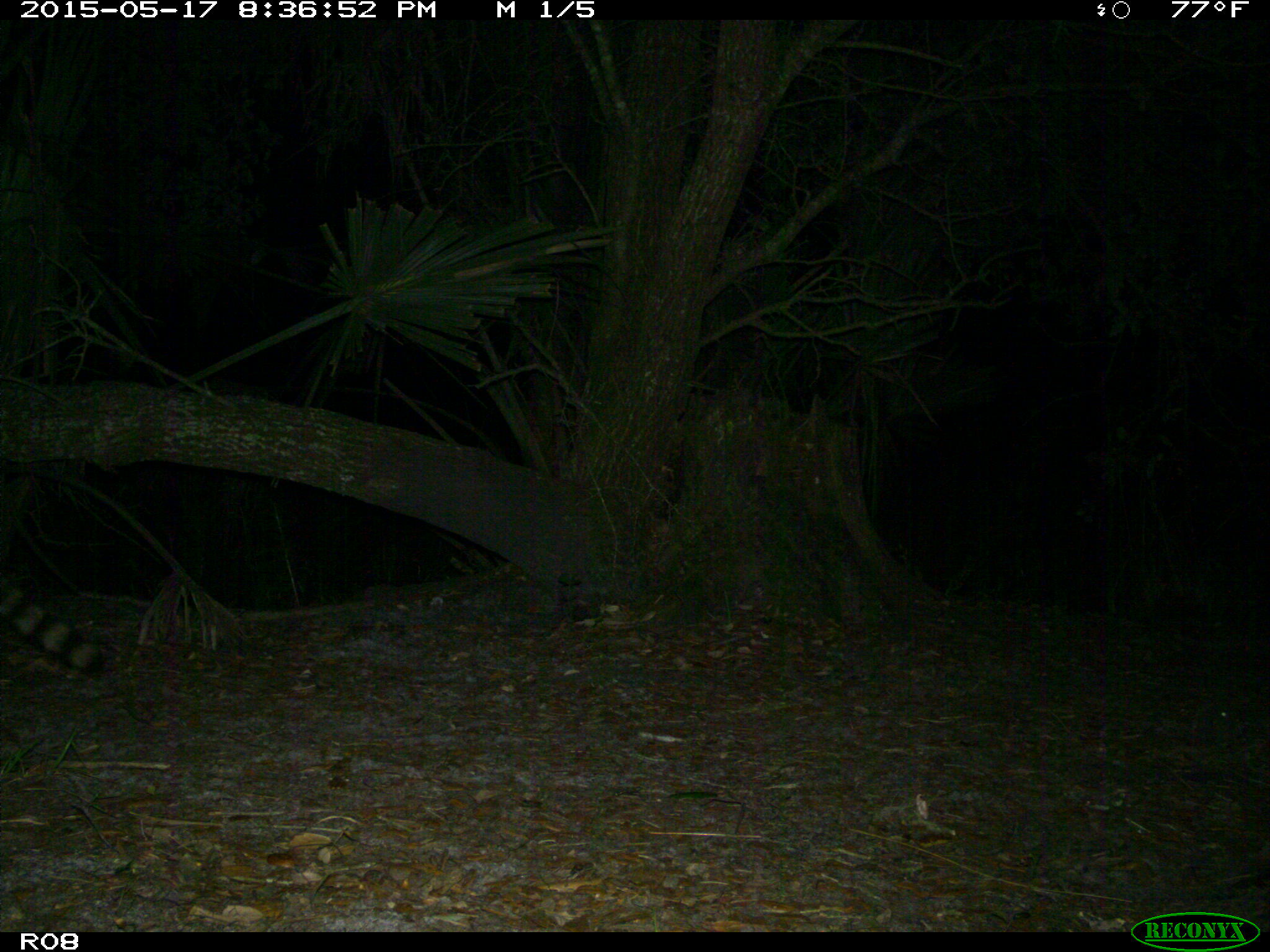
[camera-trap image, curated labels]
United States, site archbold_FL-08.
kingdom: Animalia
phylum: Chordata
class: Mammalia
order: Carnivora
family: Procyonidae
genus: Procyon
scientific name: Procyon lotor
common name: common raccoon